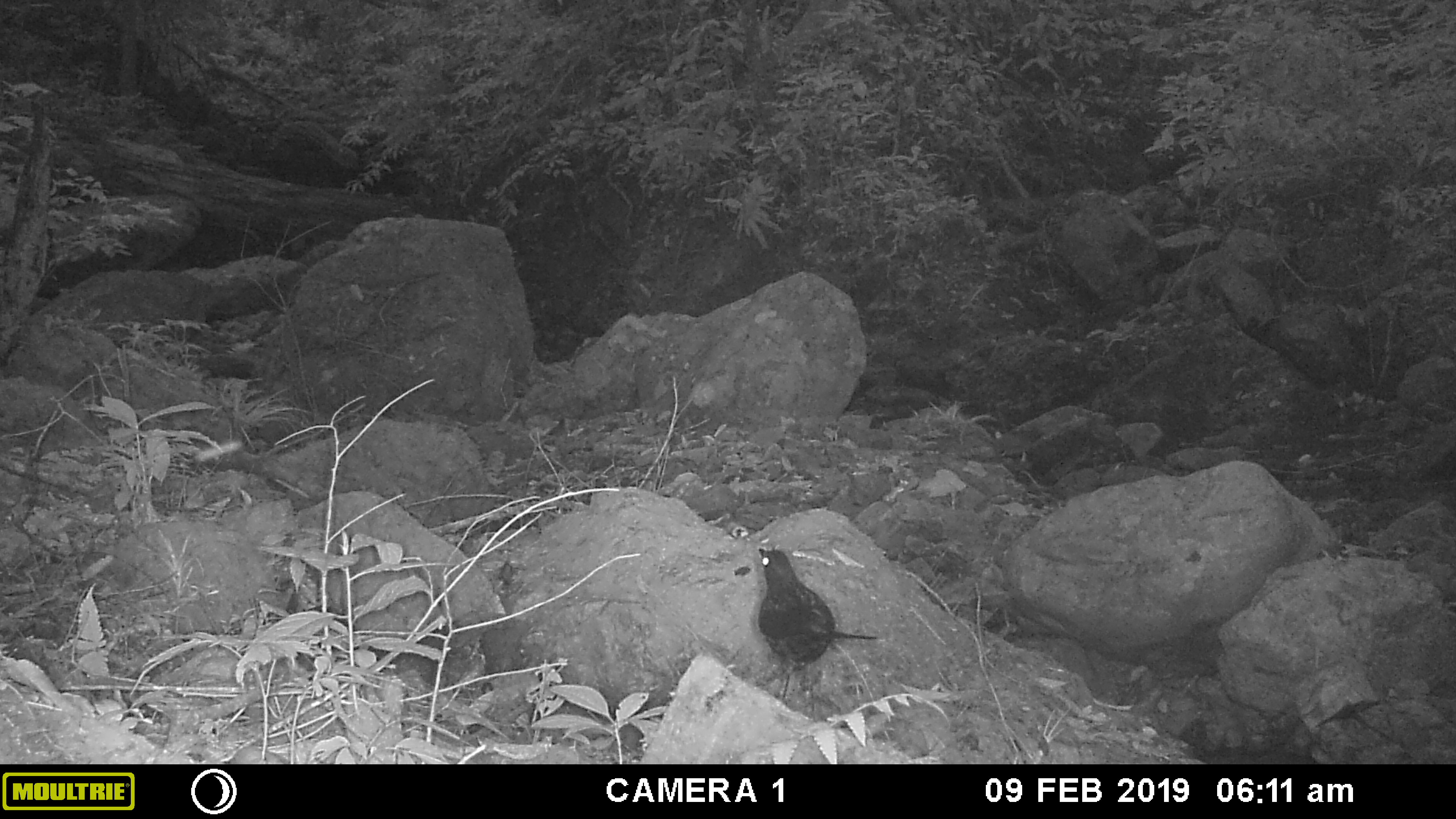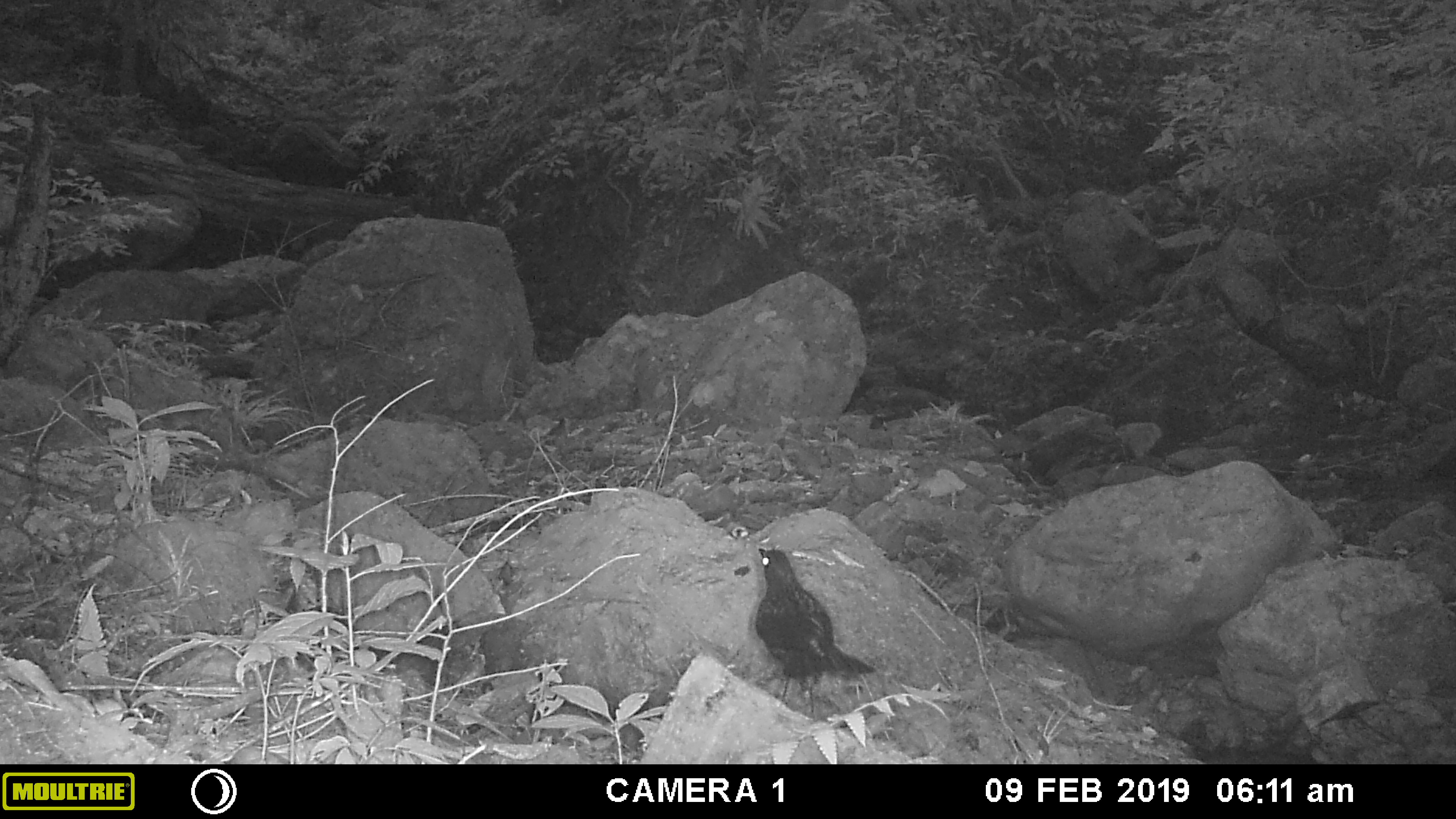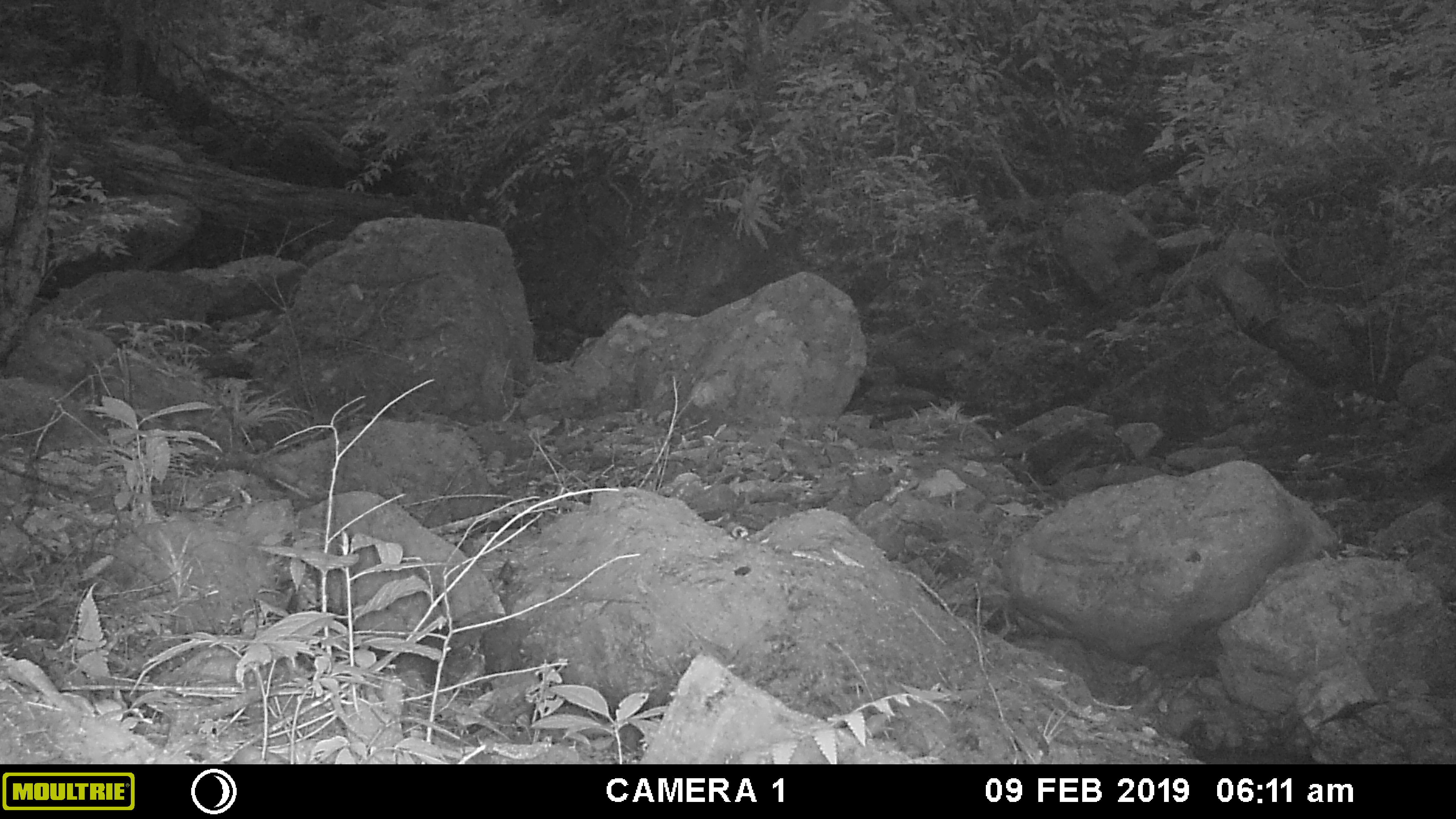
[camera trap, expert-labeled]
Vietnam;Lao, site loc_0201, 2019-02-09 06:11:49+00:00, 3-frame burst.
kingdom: Animalia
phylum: Chordata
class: Aves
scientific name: Aves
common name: bird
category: unidentified bird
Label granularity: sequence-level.